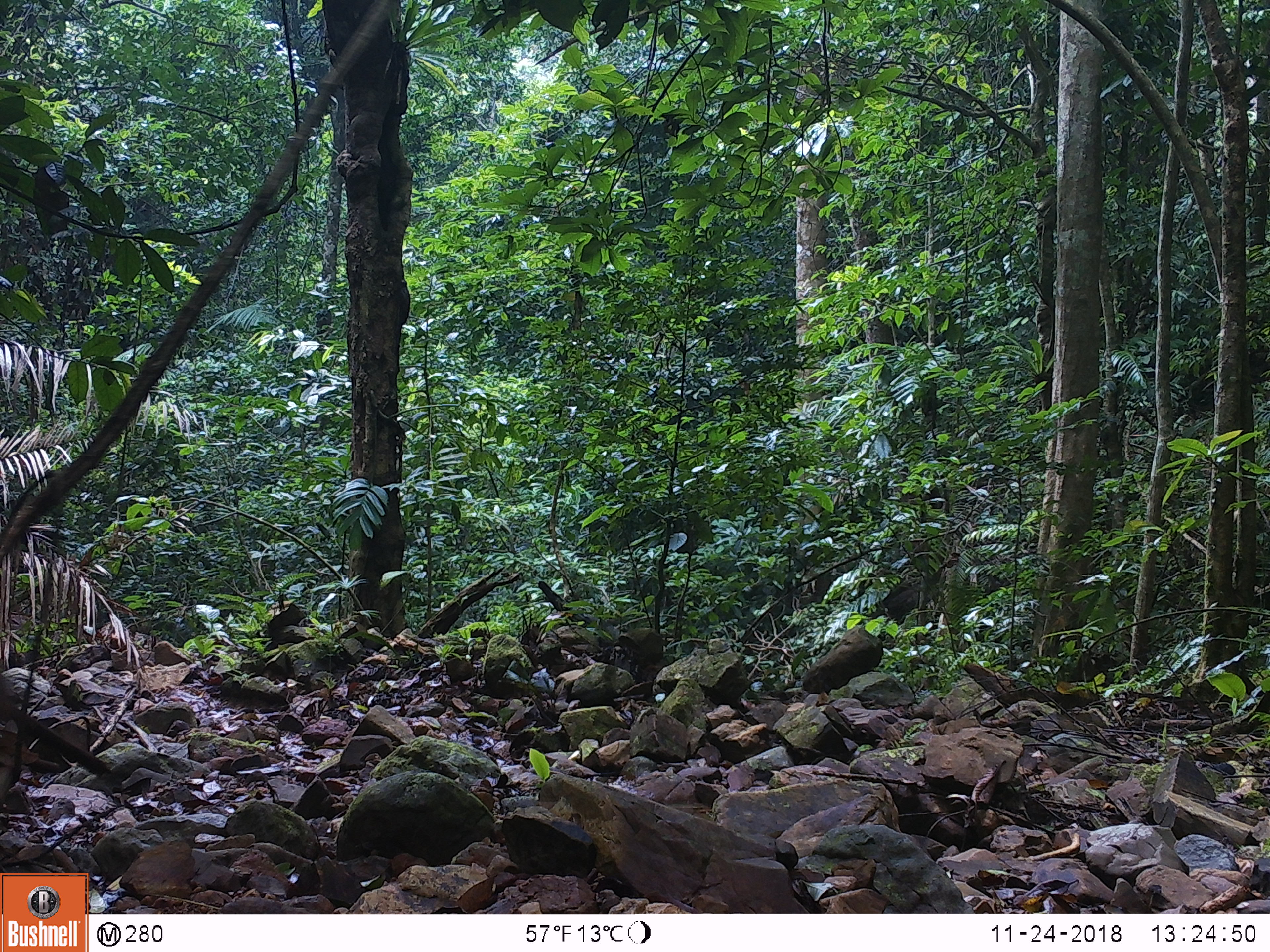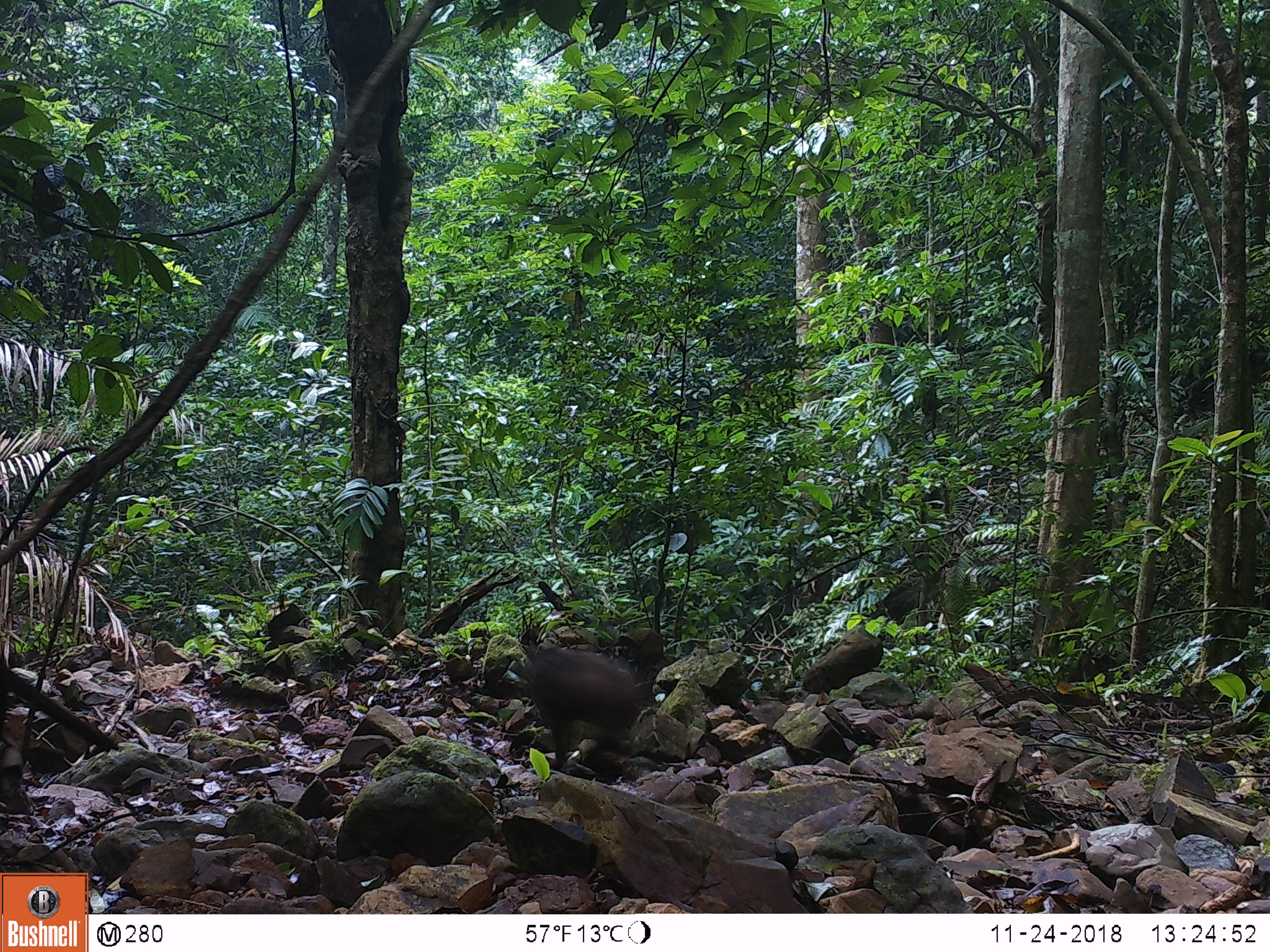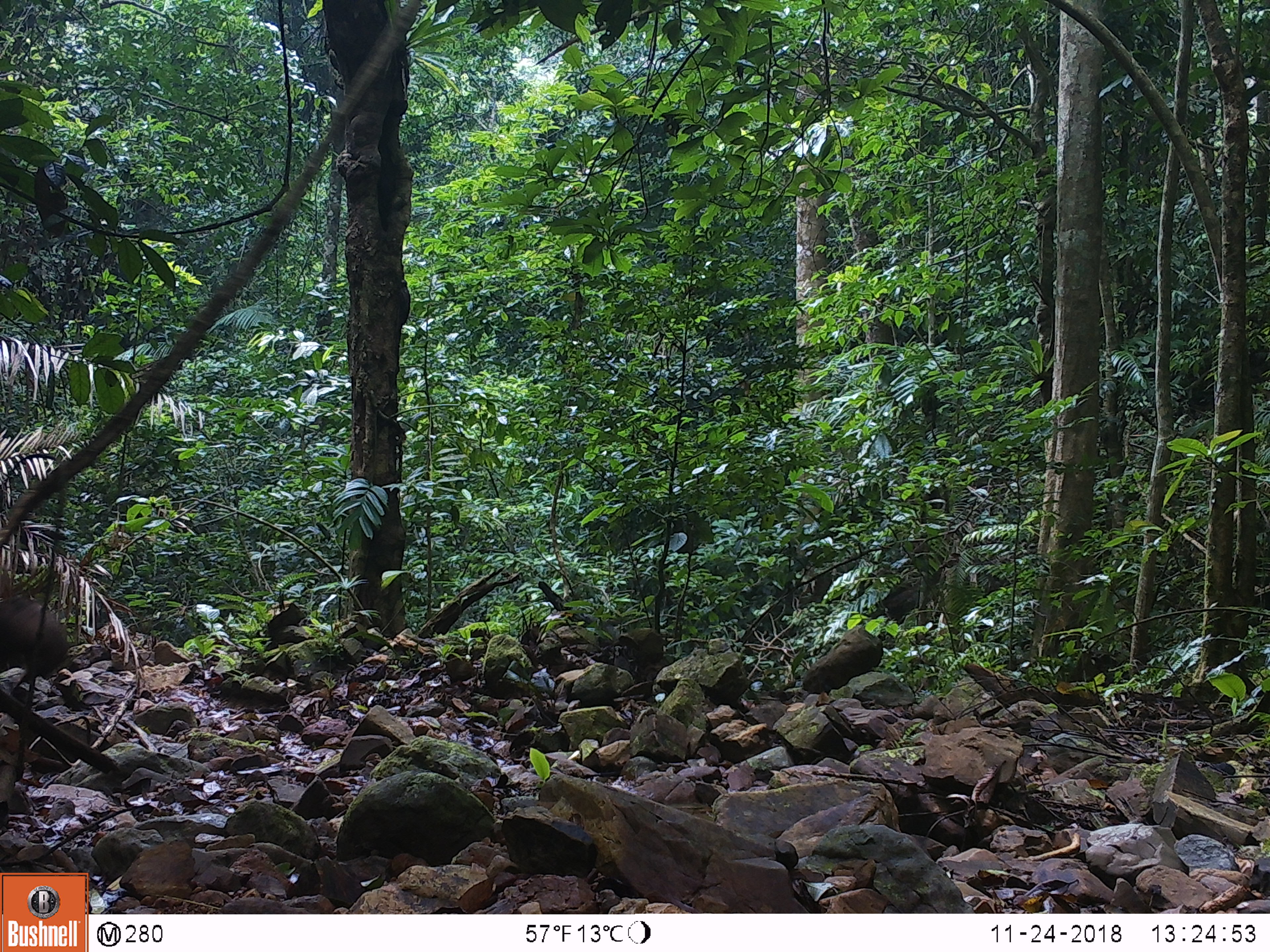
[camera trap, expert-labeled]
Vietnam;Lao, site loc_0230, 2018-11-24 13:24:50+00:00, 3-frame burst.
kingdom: Animalia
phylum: Chordata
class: Mammalia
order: Primates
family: Cercopithecidae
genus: Macaca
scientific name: Macaca arctoides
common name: stump-tailed macaque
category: stump tailed macaque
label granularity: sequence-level